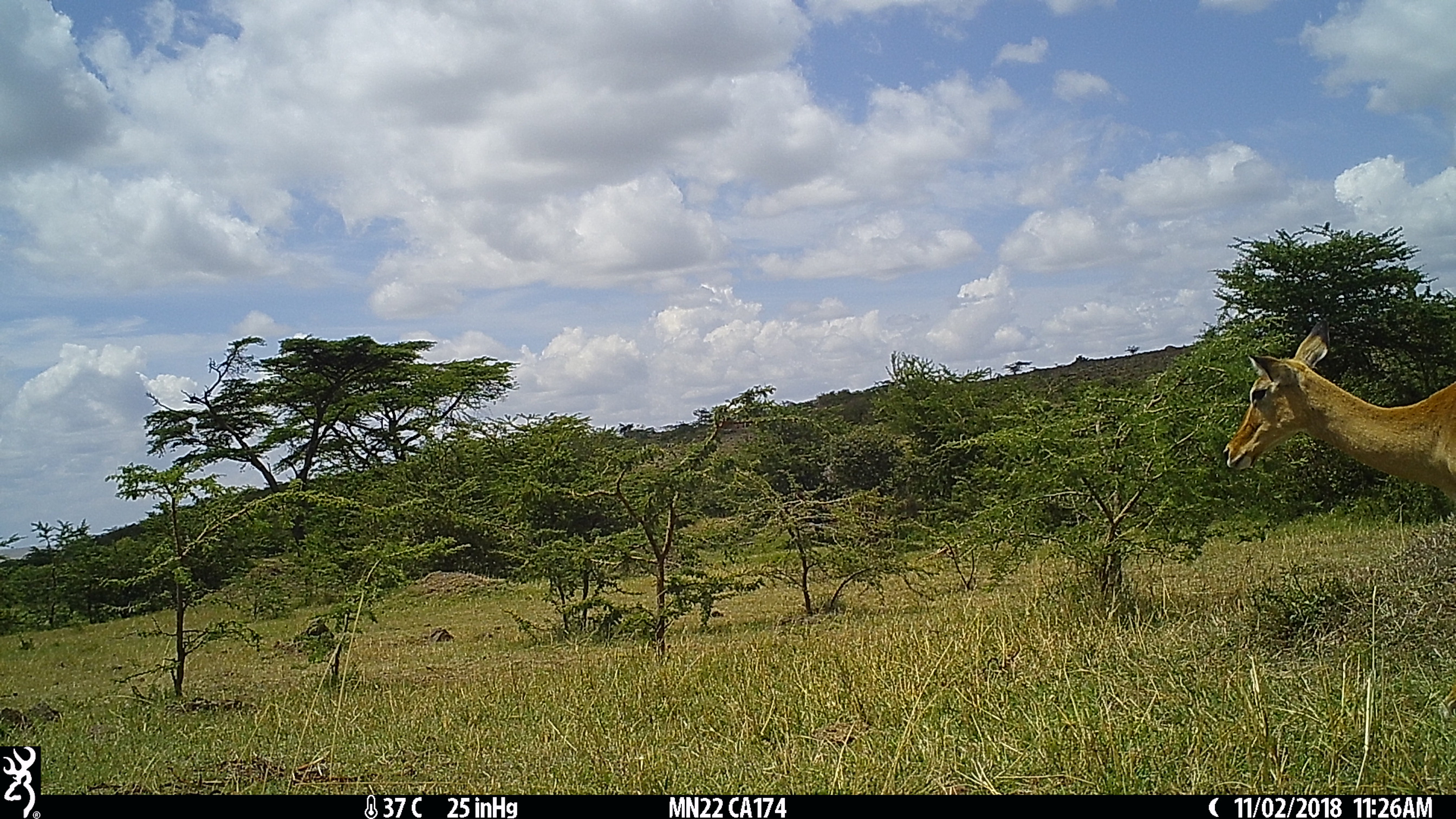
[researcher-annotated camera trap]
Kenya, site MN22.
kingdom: Animalia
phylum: Chordata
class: Mammalia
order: Artiodactyla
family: Bovidae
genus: Aepyceros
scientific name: Aepyceros melampus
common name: impala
Impala (Aepyceros melampus).